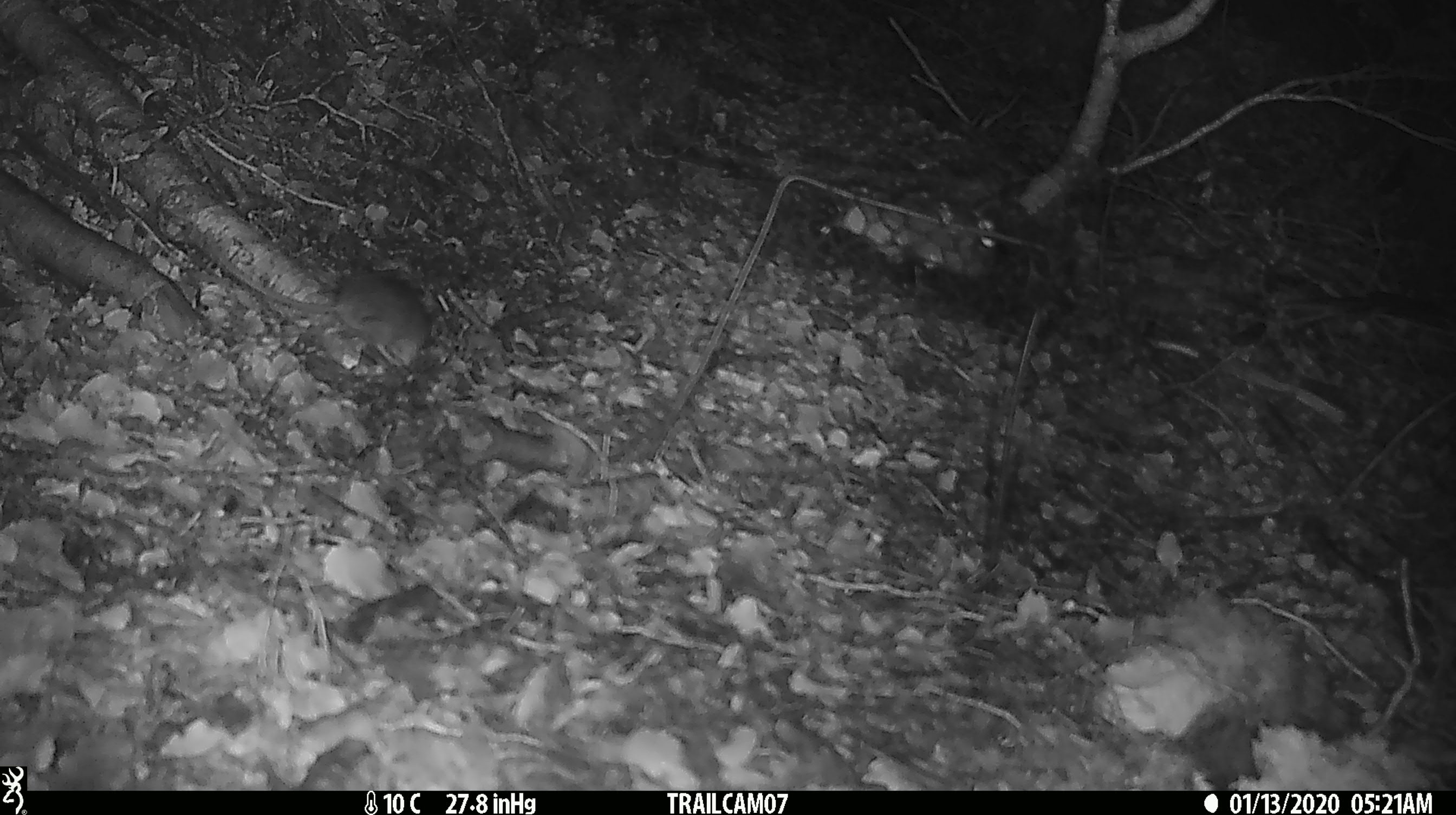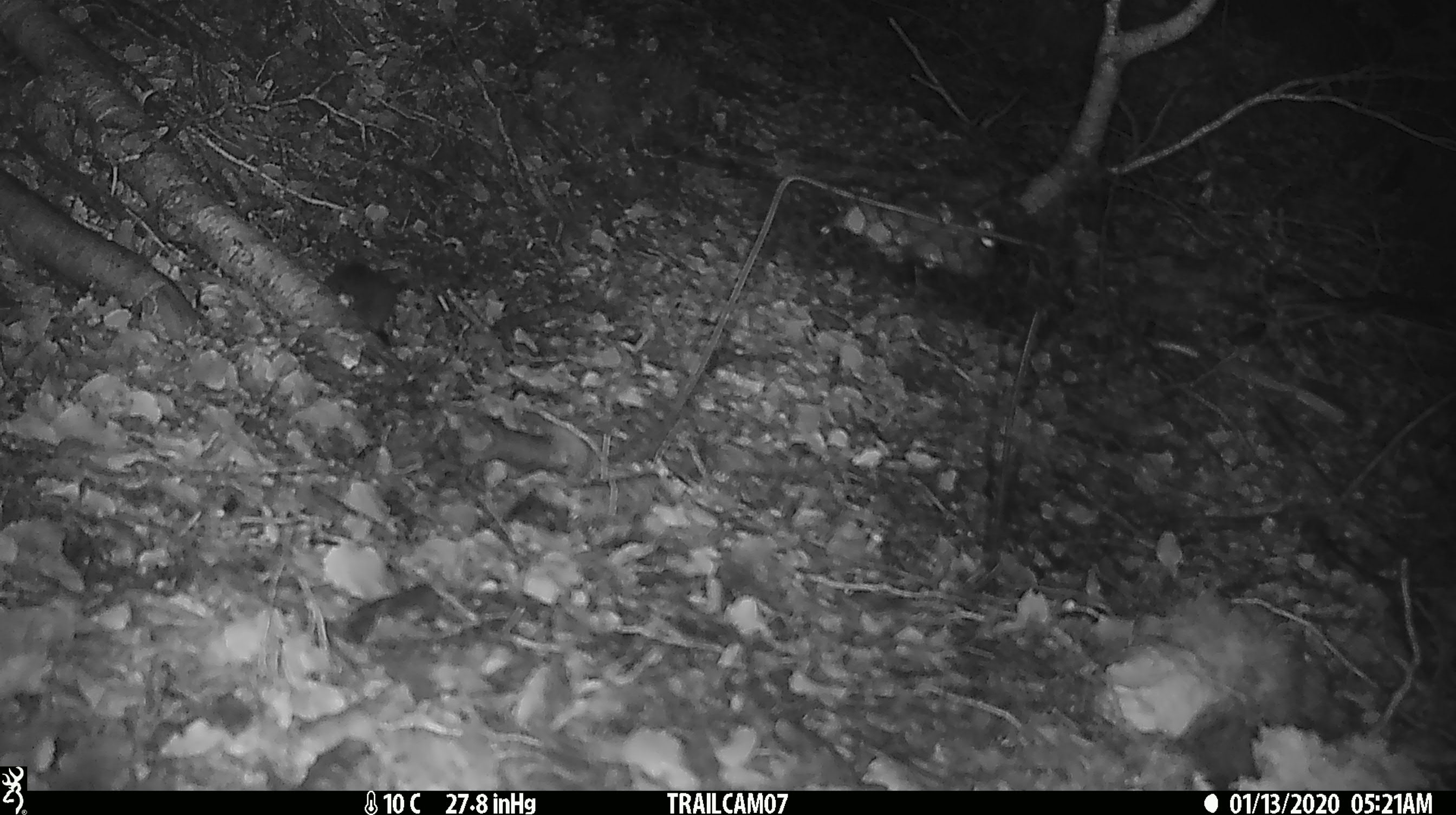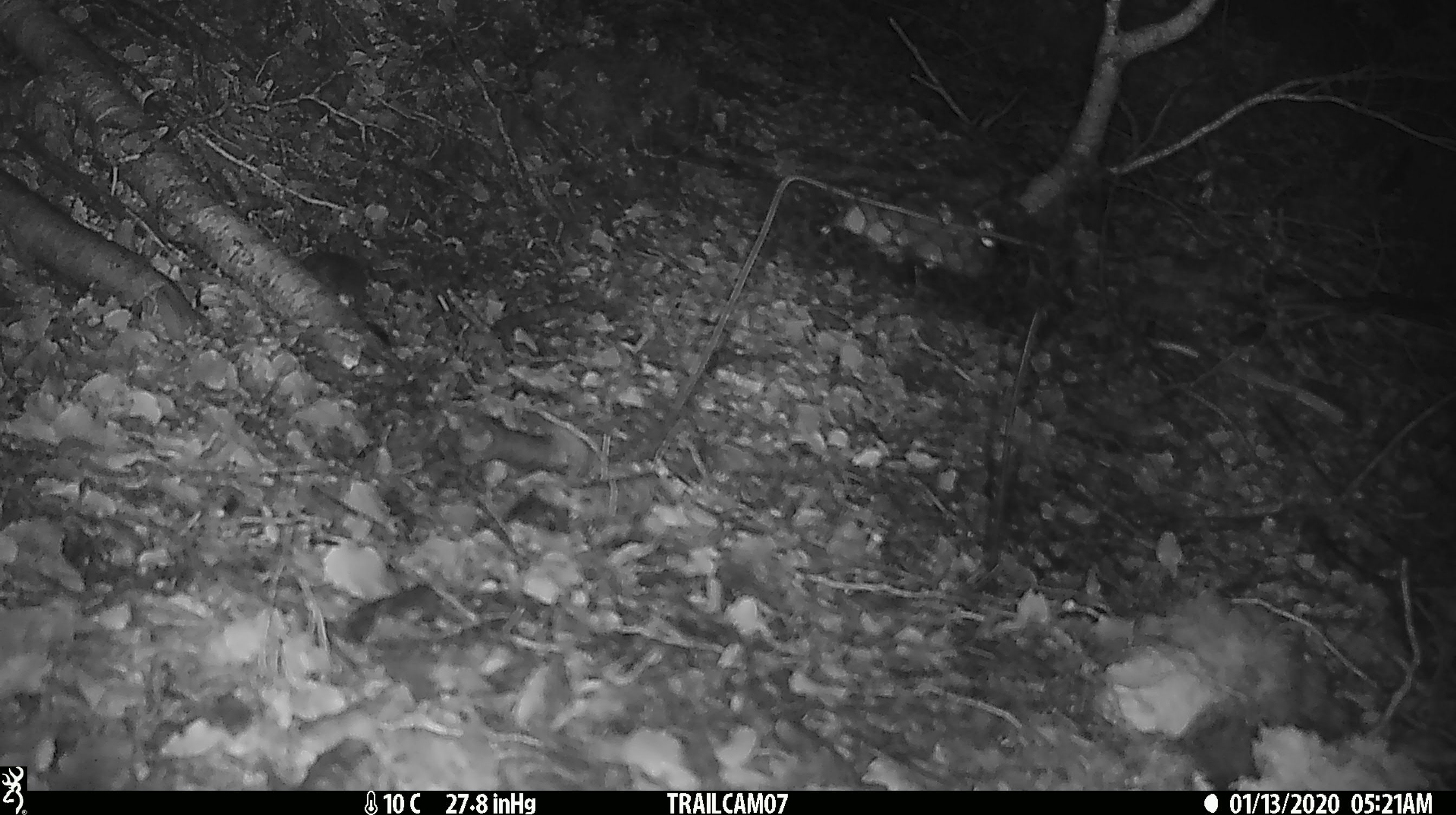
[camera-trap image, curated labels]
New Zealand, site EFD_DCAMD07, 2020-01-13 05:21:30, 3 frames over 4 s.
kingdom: Animalia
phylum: Chordata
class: Mammalia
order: Rodentia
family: Muridae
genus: Mus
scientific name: Mus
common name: mouse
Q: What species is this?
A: Mouse (Mus).